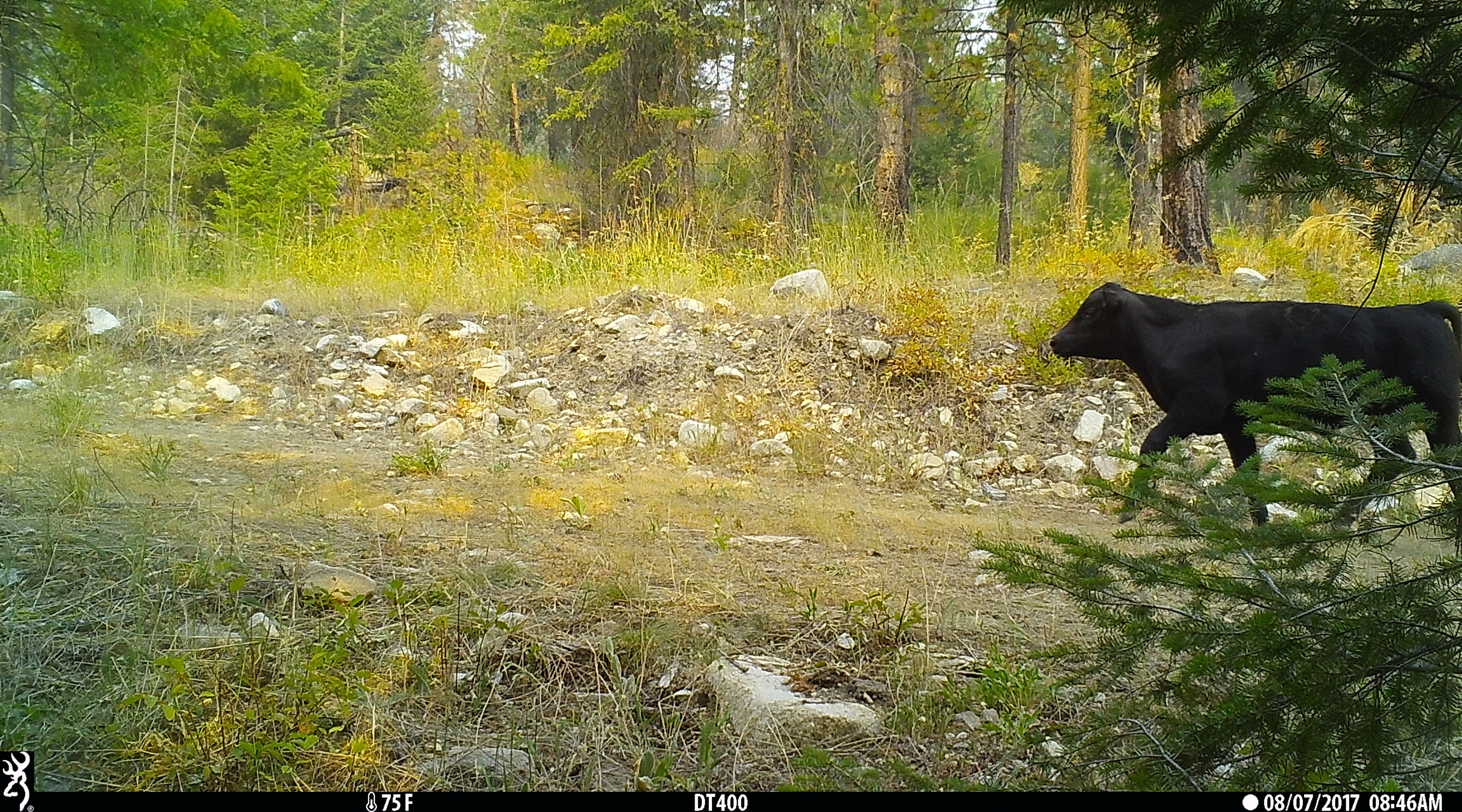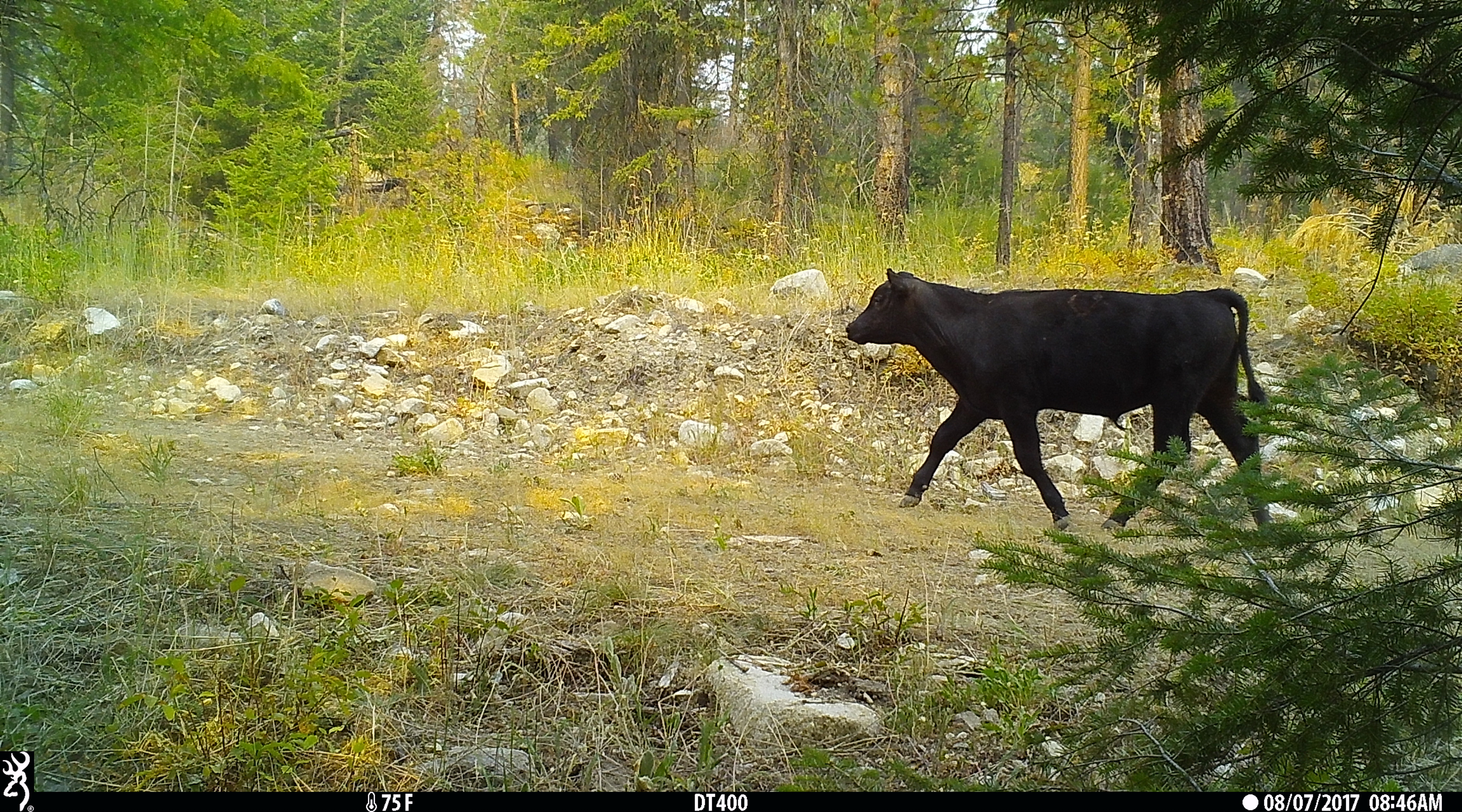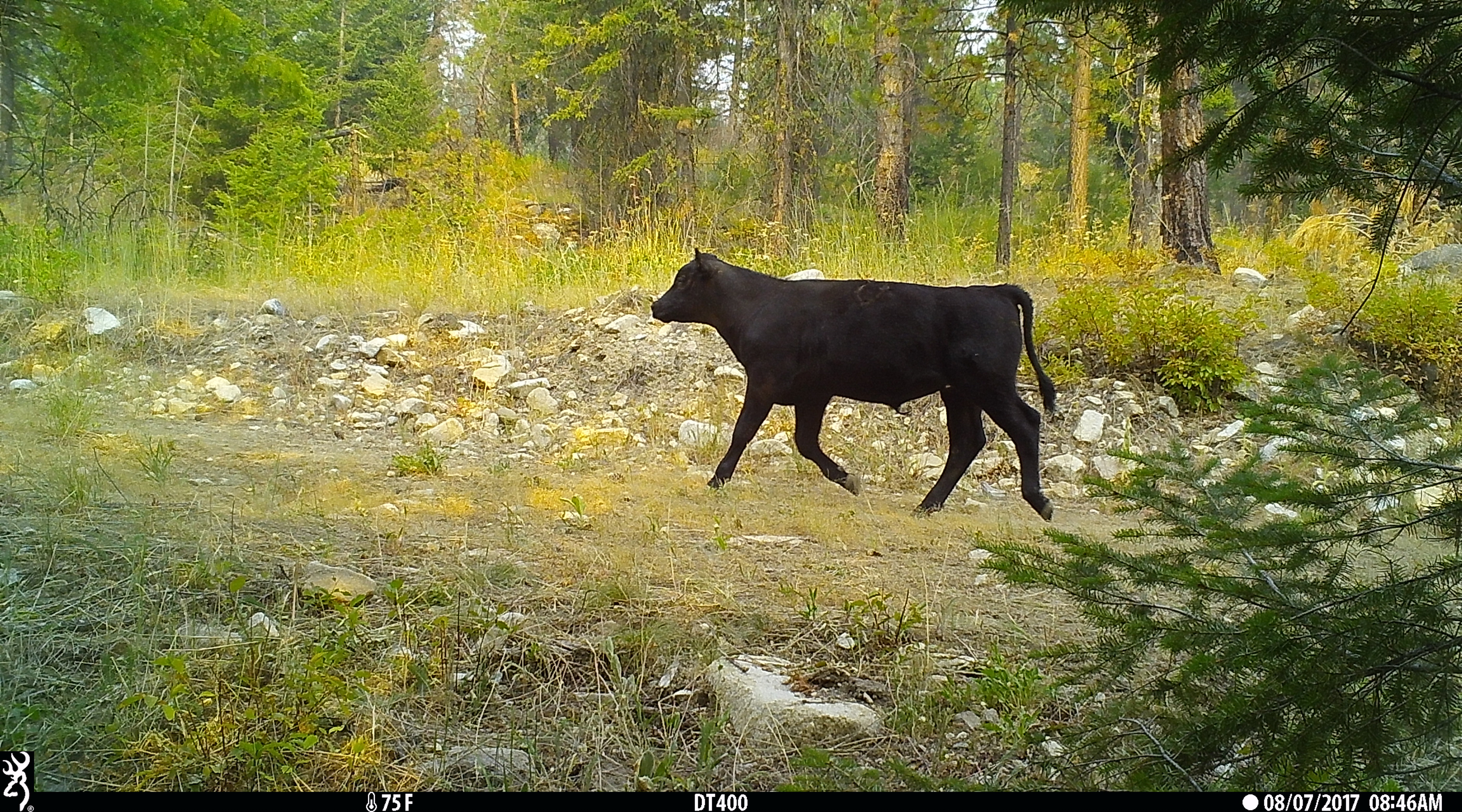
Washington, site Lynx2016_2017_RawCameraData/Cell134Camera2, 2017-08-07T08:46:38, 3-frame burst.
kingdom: Animalia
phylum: Chordata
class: Mammalia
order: Artiodactyla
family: Bovidae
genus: Bos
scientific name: Bos taurus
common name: domestic cattle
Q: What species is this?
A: Domestic cattle (Bos taurus).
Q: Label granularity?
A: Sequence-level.